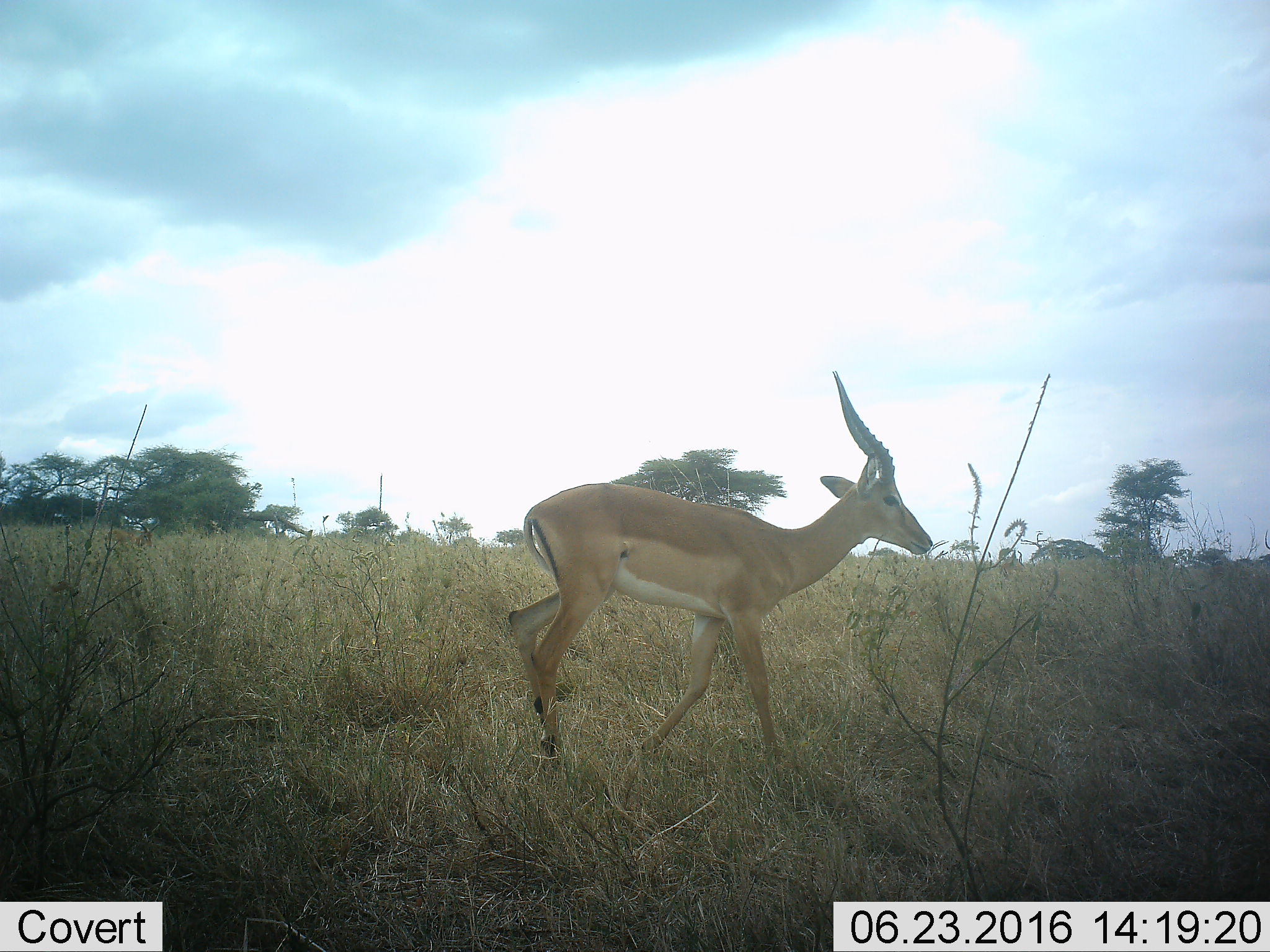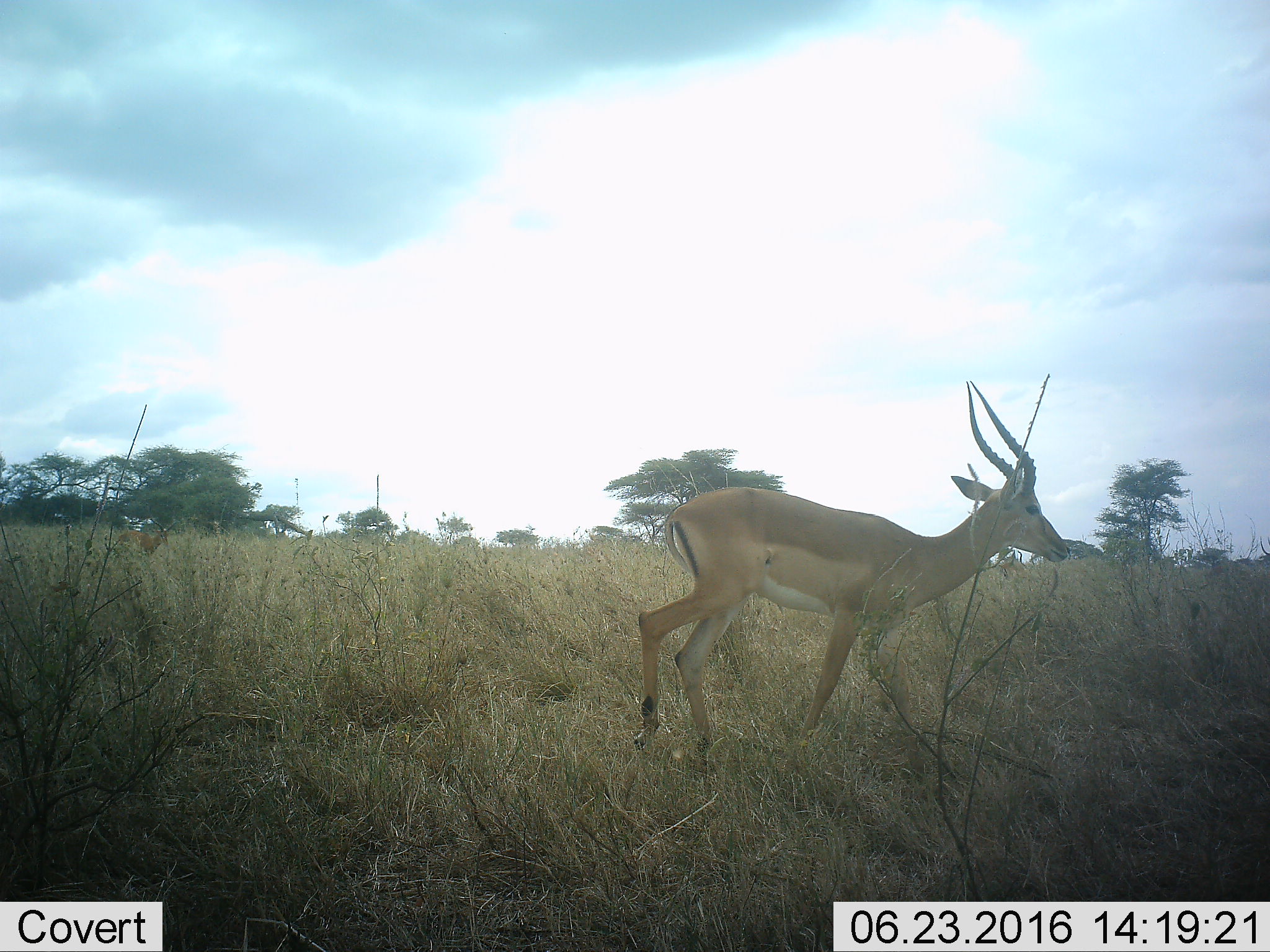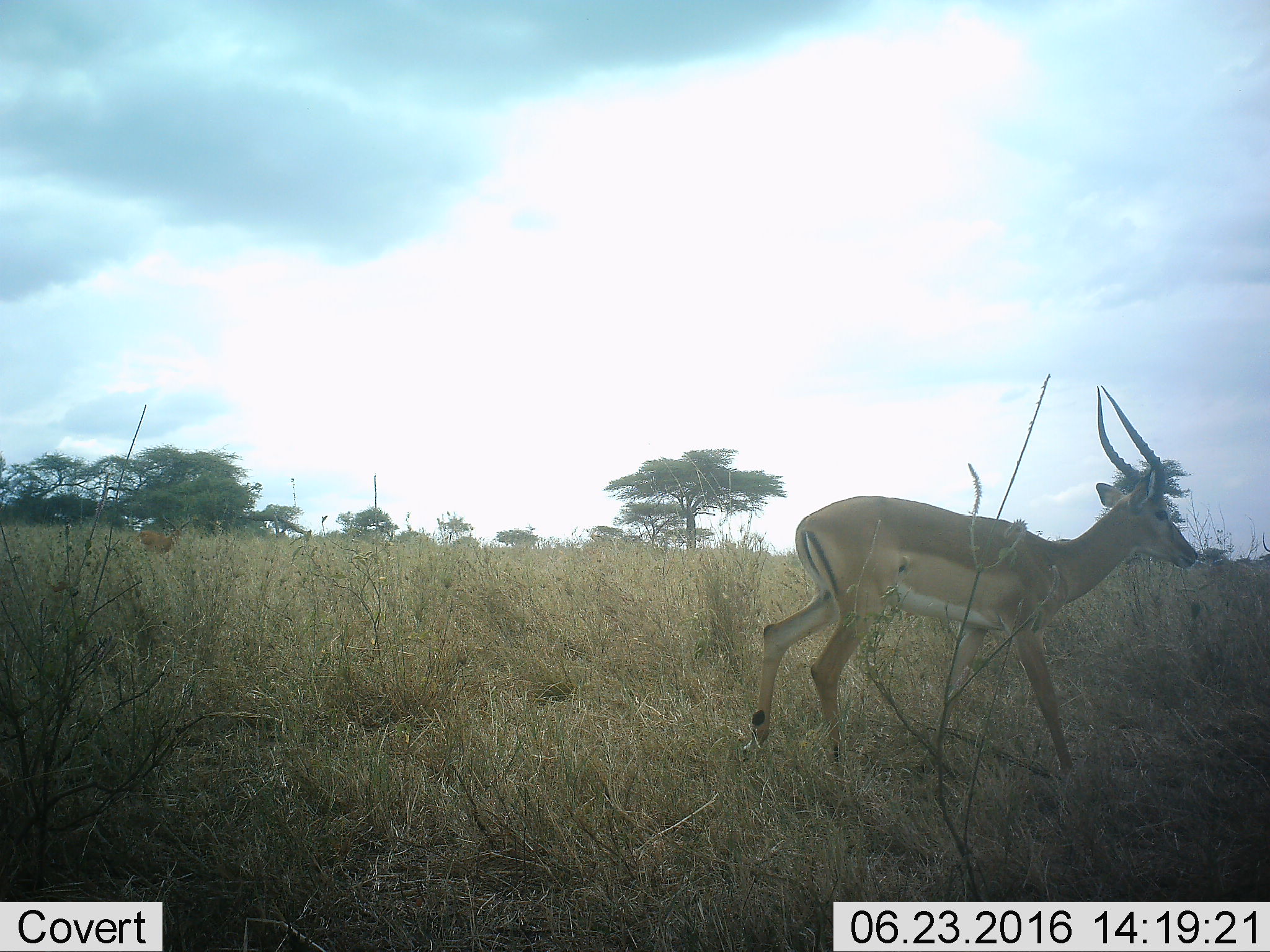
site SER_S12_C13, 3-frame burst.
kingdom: Animalia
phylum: Chordata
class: Mammalia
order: Artiodactyla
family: Bovidae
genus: Aepyceros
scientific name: Aepyceros melampus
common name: impala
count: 1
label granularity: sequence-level